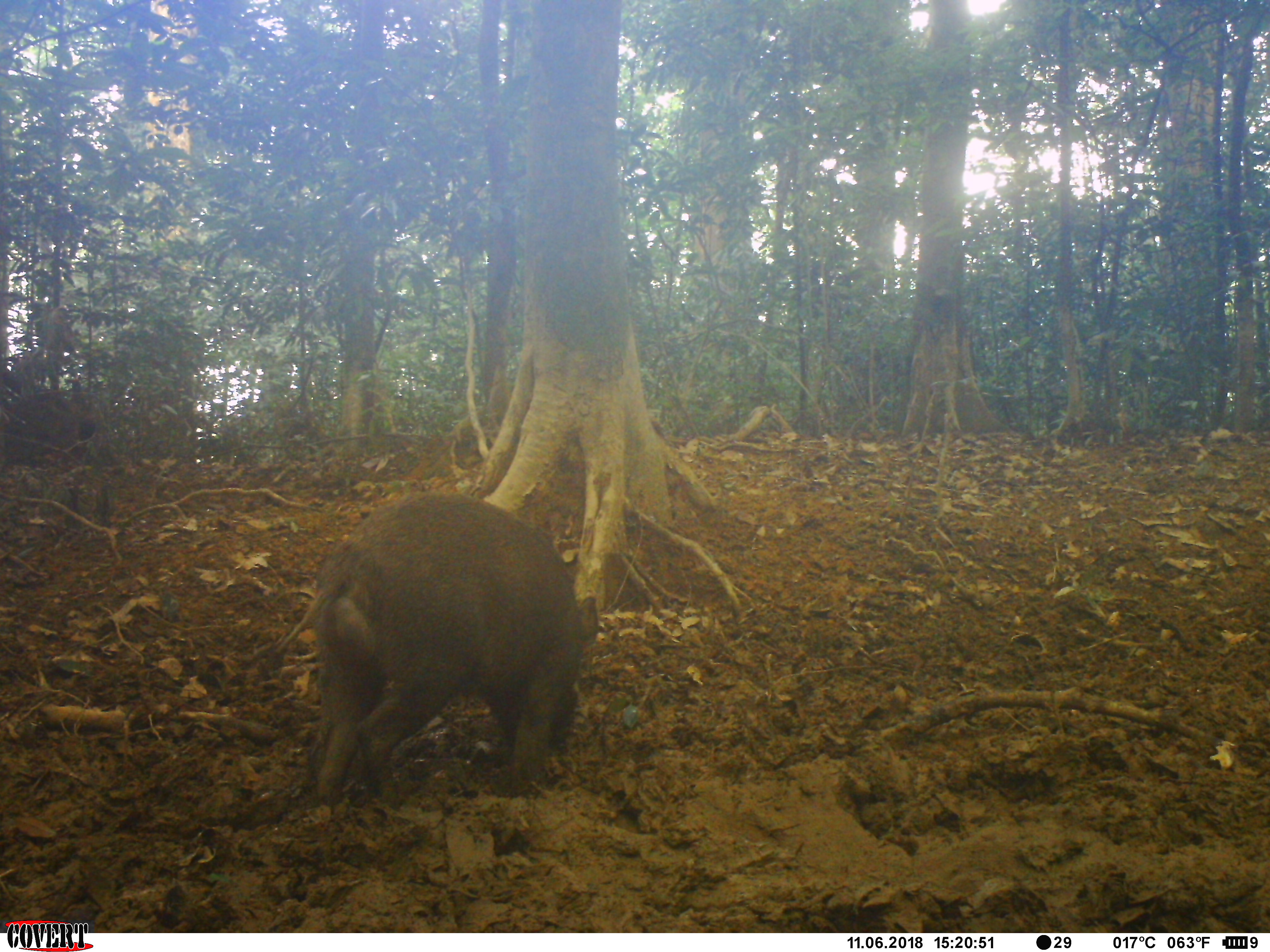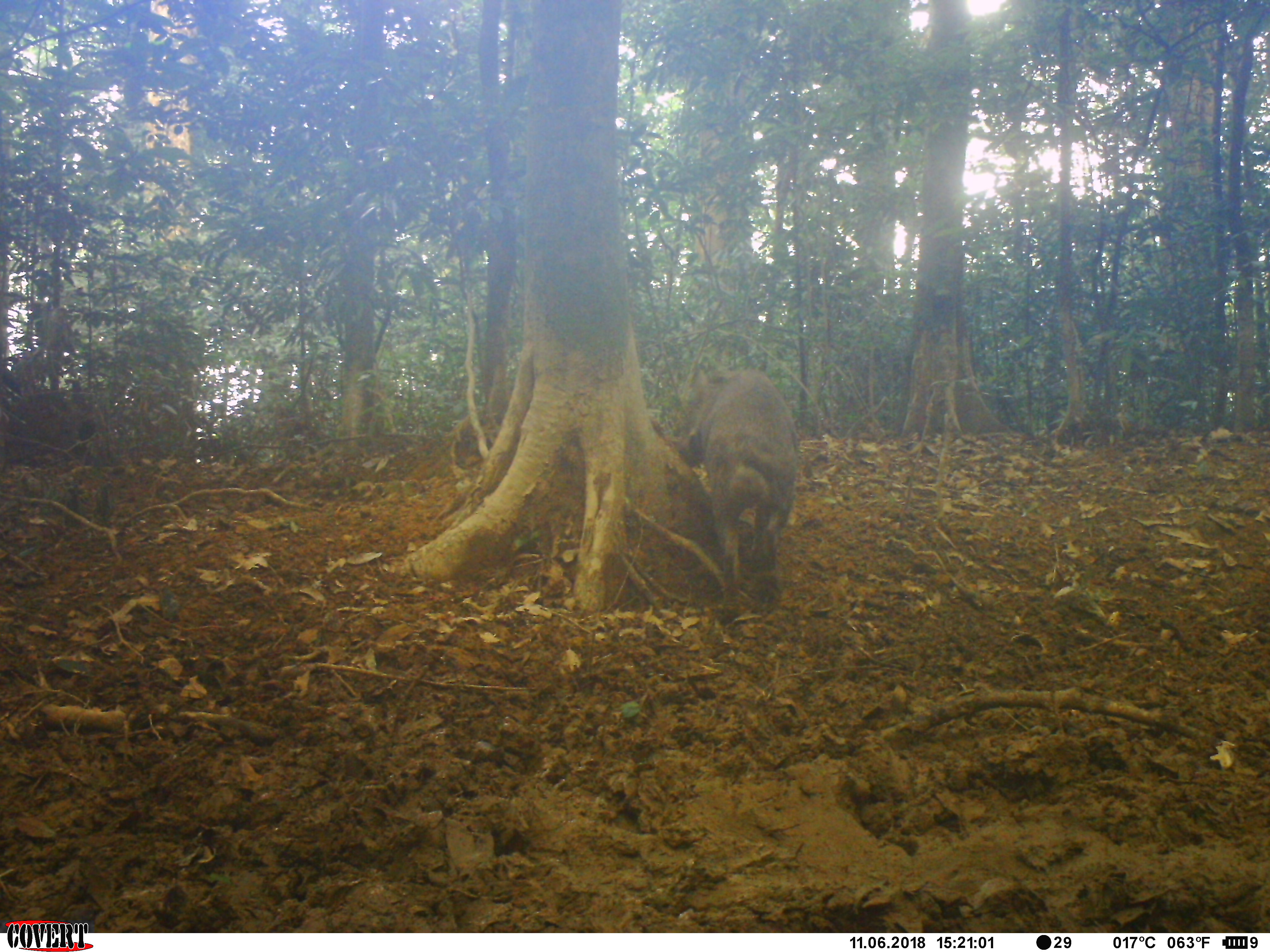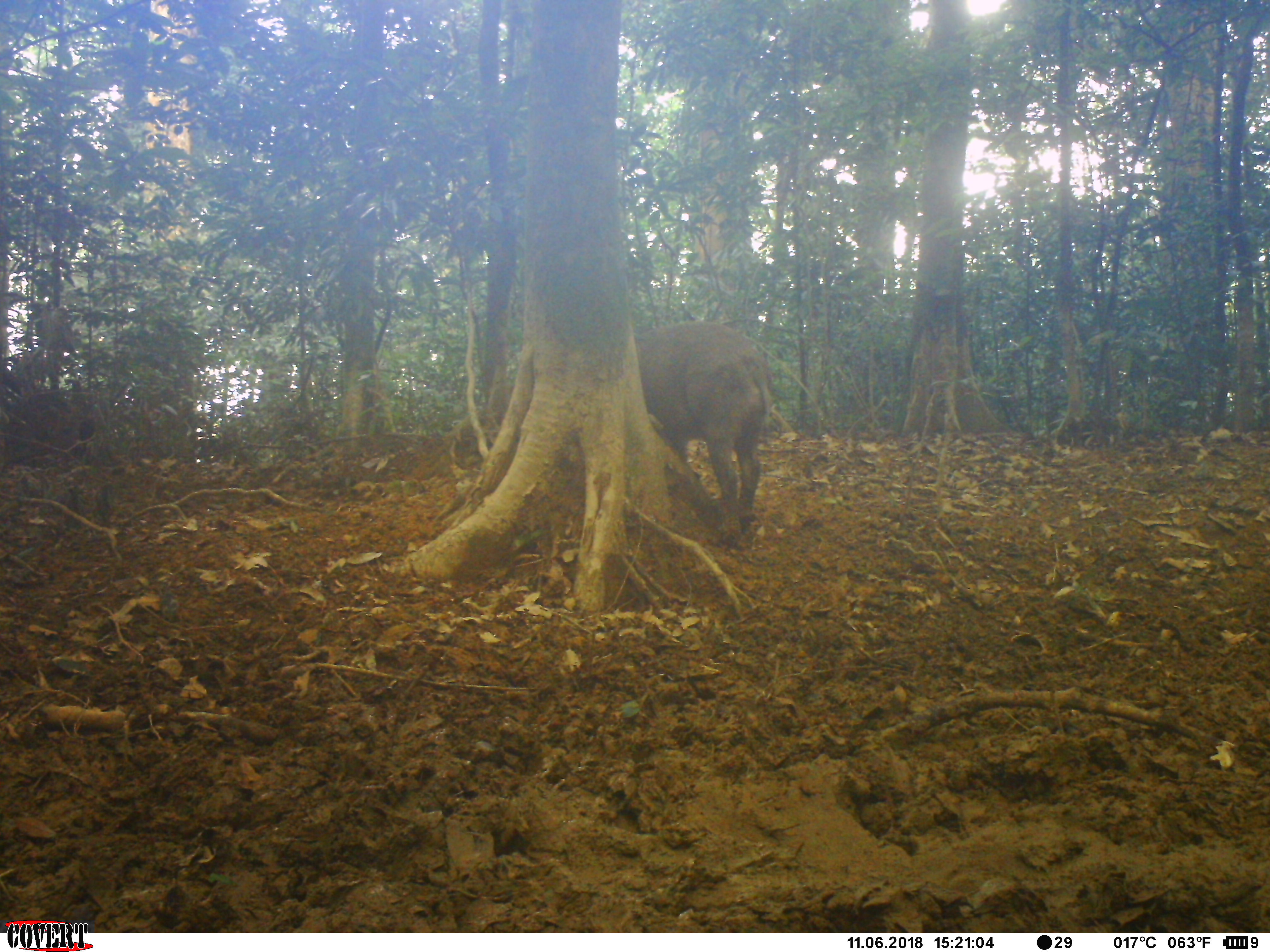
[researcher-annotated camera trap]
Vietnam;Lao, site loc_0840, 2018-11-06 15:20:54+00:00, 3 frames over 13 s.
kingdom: Animalia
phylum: Chordata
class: Mammalia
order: Artiodactyla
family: Suidae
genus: Sus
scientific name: Sus scrofa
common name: eurasian wild pig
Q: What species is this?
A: Eurasian wild pig (Sus scrofa).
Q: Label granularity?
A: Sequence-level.